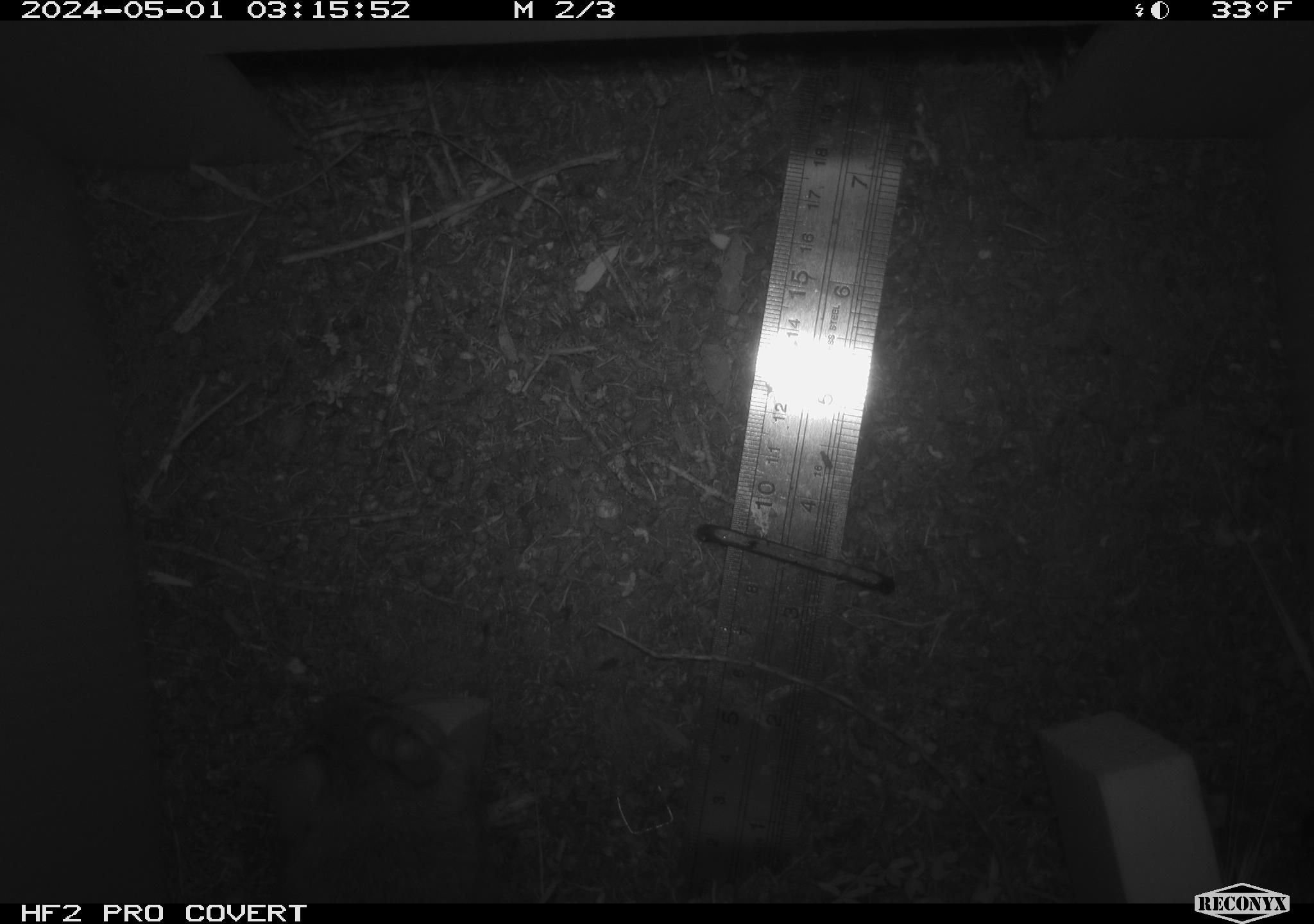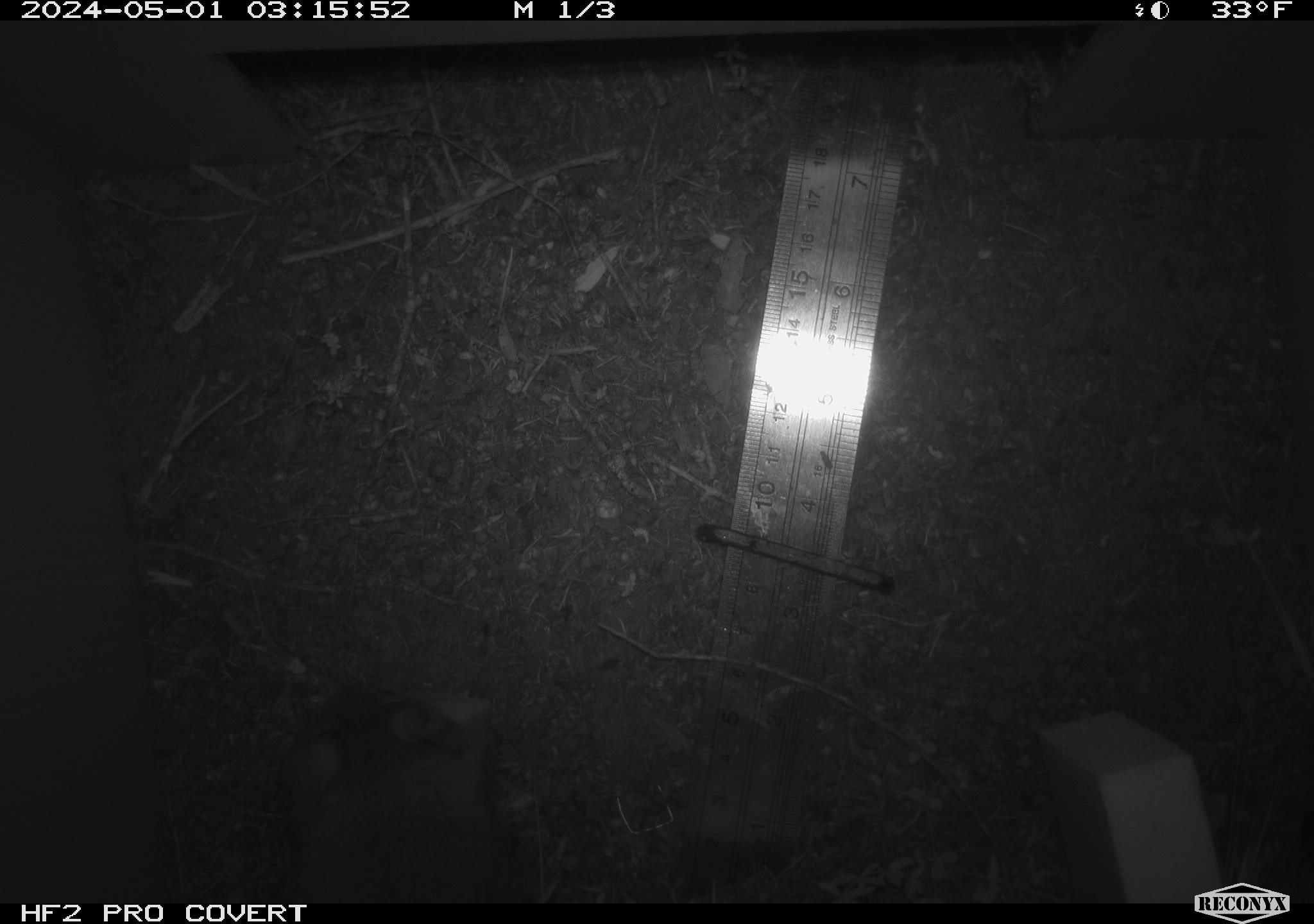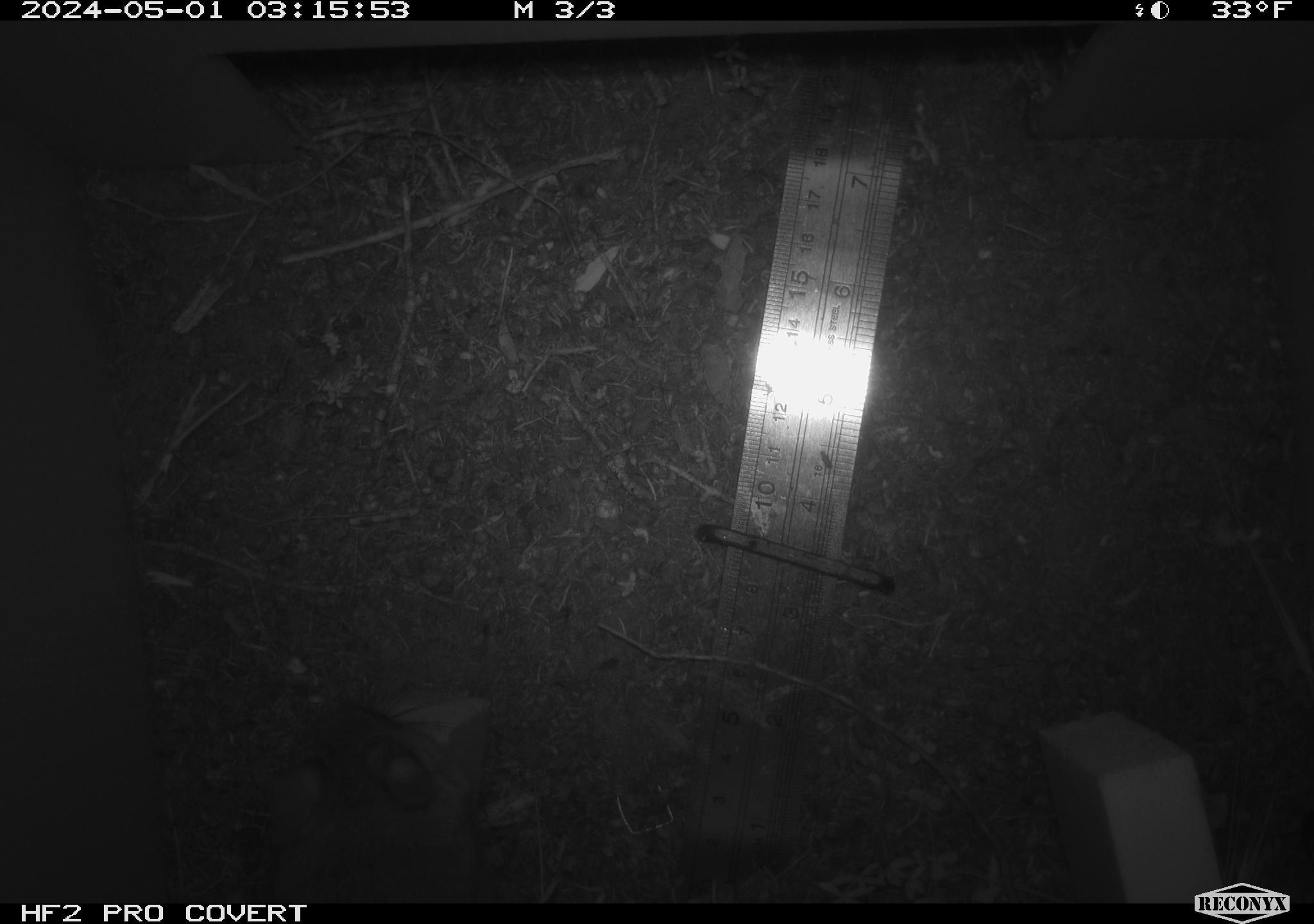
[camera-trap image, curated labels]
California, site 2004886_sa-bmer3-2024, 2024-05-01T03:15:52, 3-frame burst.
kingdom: Animalia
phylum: Chordata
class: Mammalia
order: Rodentia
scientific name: Rodentia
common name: mouse species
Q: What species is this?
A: Mouse species (Rodentia).